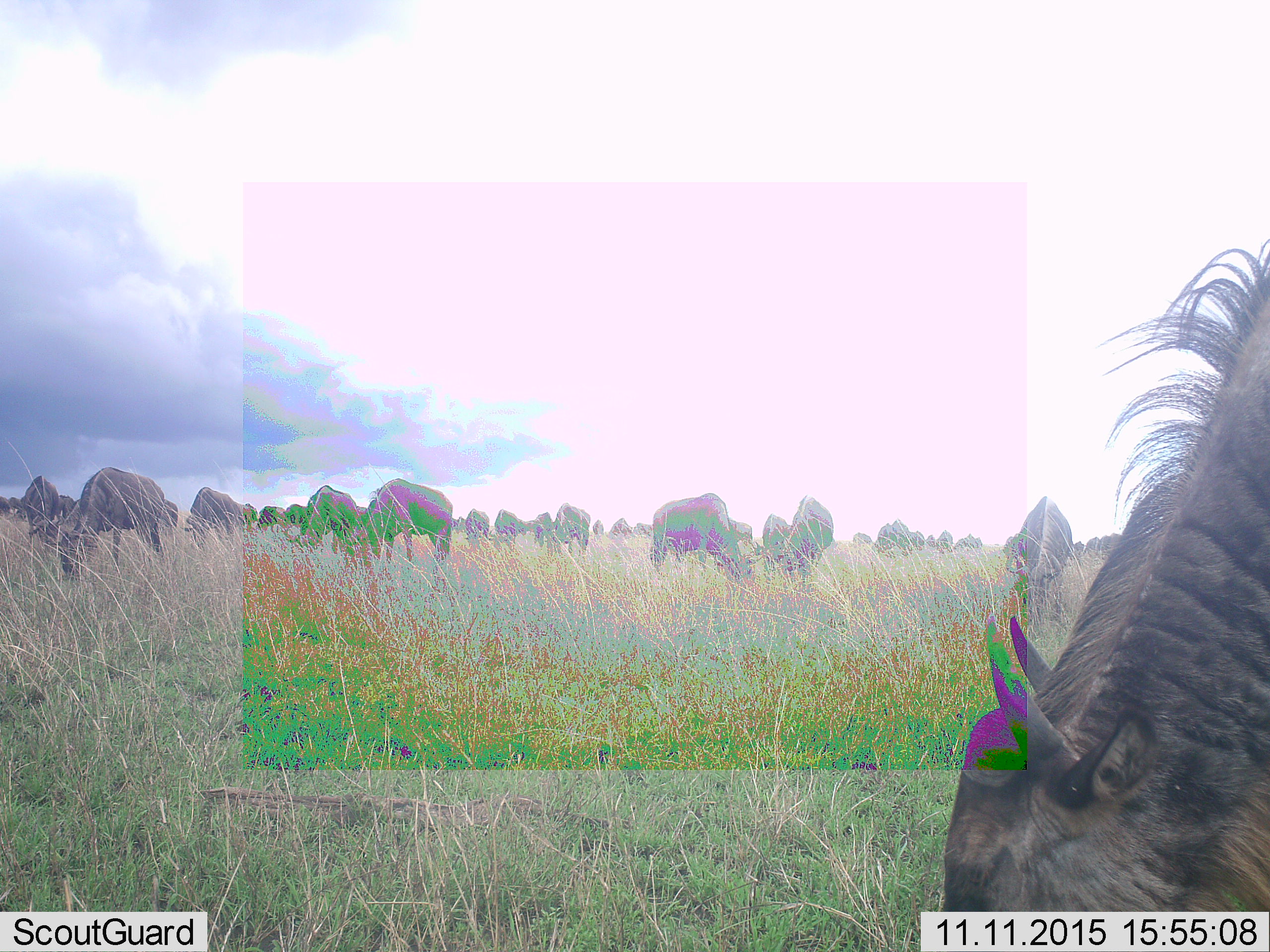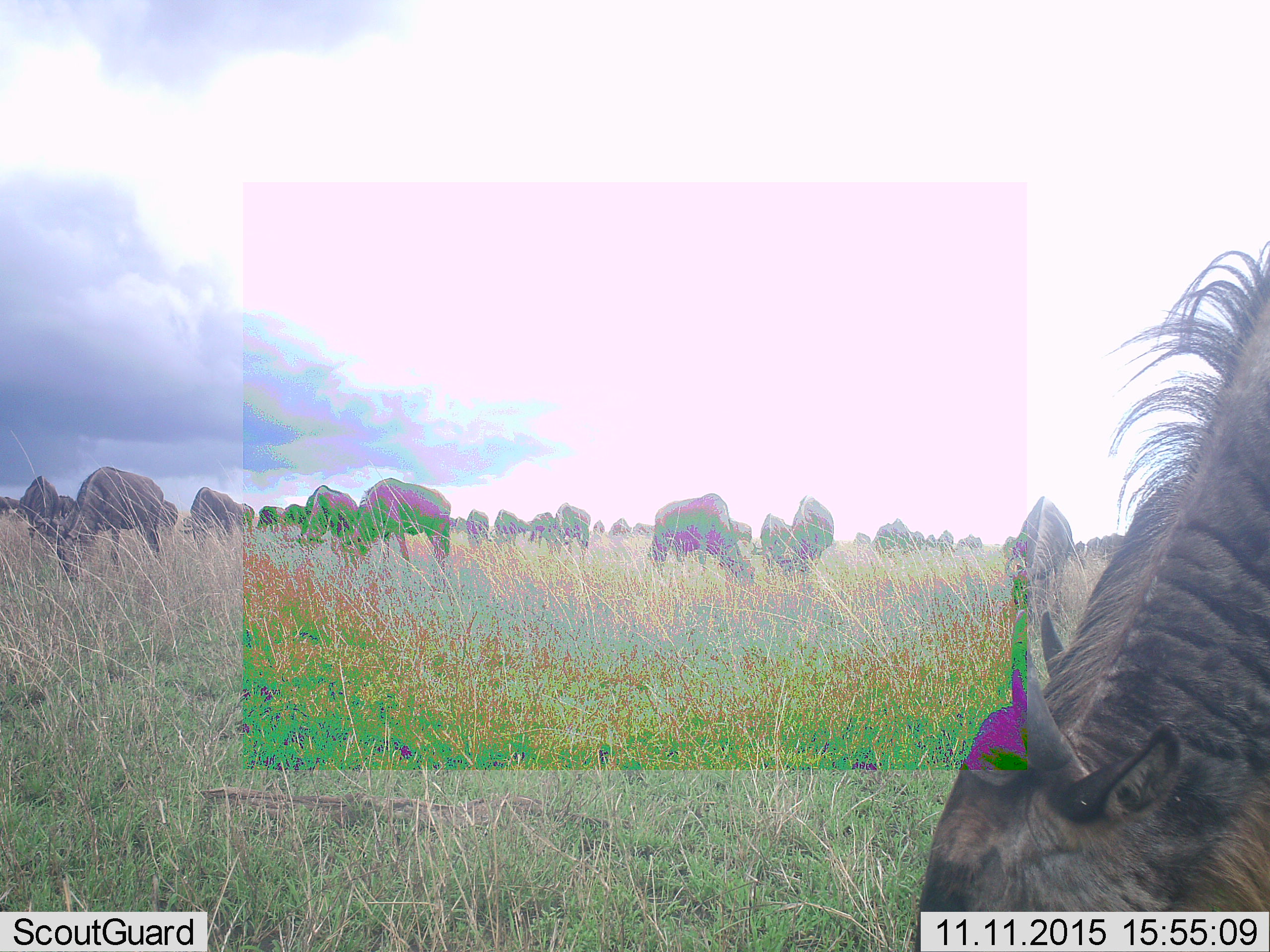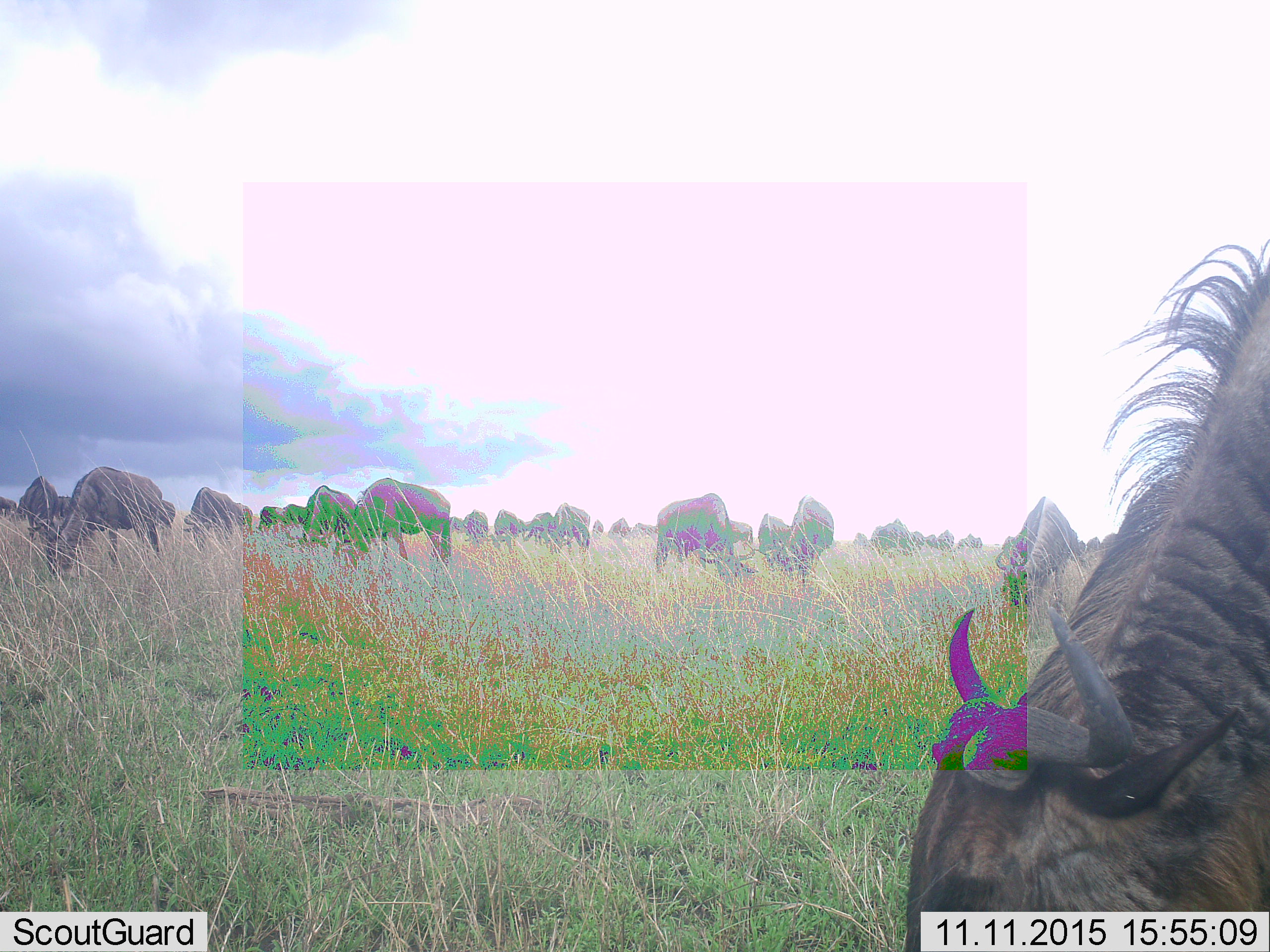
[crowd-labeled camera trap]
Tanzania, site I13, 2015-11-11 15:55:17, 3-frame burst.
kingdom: Animalia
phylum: Chordata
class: Mammalia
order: Artiodactyla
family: Bovidae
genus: Connochaetes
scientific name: Connochaetes taurinus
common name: blue wildebeest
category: wildebeest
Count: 11-50.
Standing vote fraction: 56%.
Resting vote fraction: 11%.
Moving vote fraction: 11%.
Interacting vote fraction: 0%.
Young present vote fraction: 11%.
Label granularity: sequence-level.